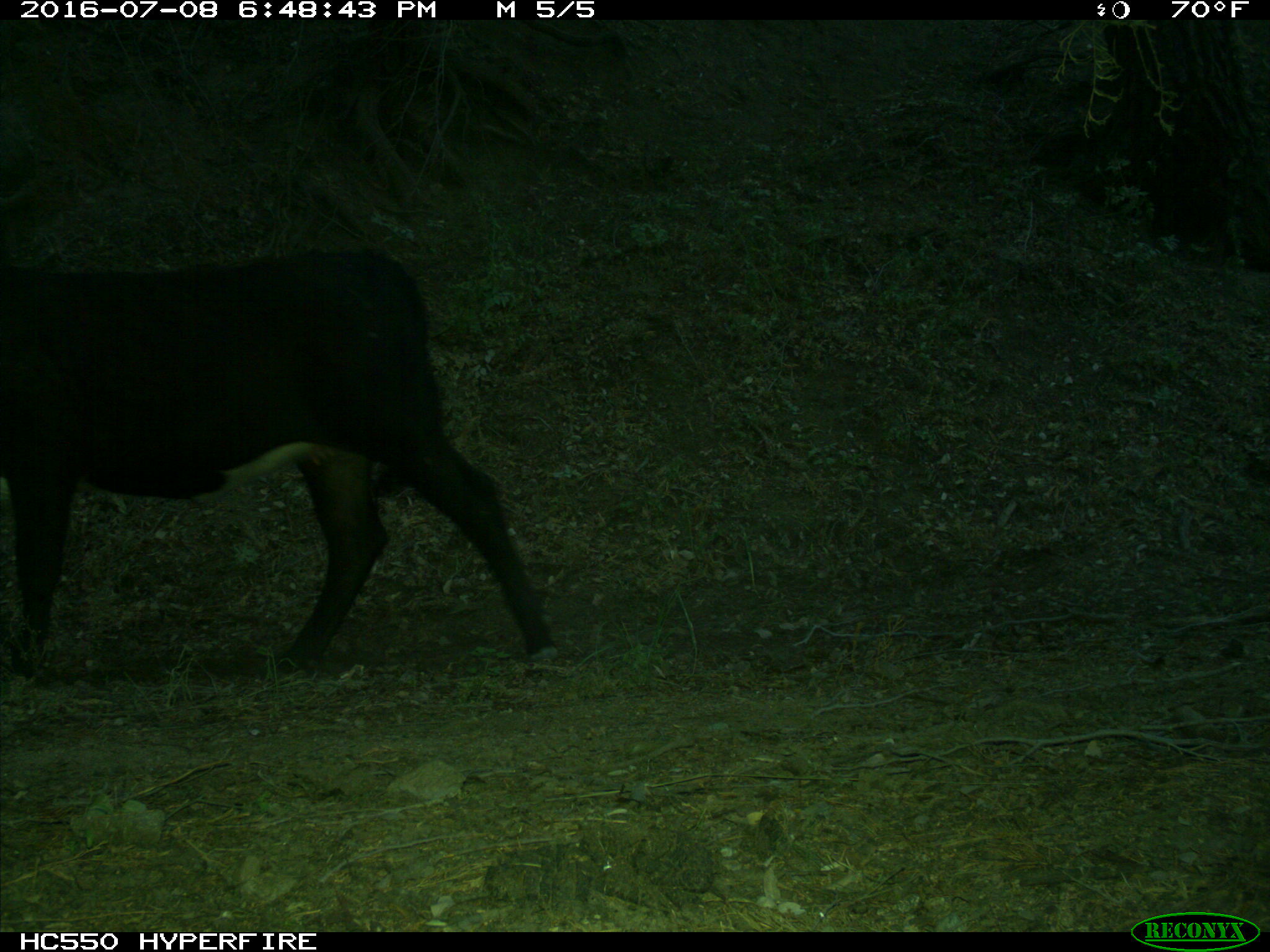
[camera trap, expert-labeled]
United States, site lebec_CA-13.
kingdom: Animalia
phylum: Chordata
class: Mammalia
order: Artiodactyla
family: Bovidae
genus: Bos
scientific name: Bos taurus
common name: domestic cow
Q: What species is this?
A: Bos taurus (domestic cow).